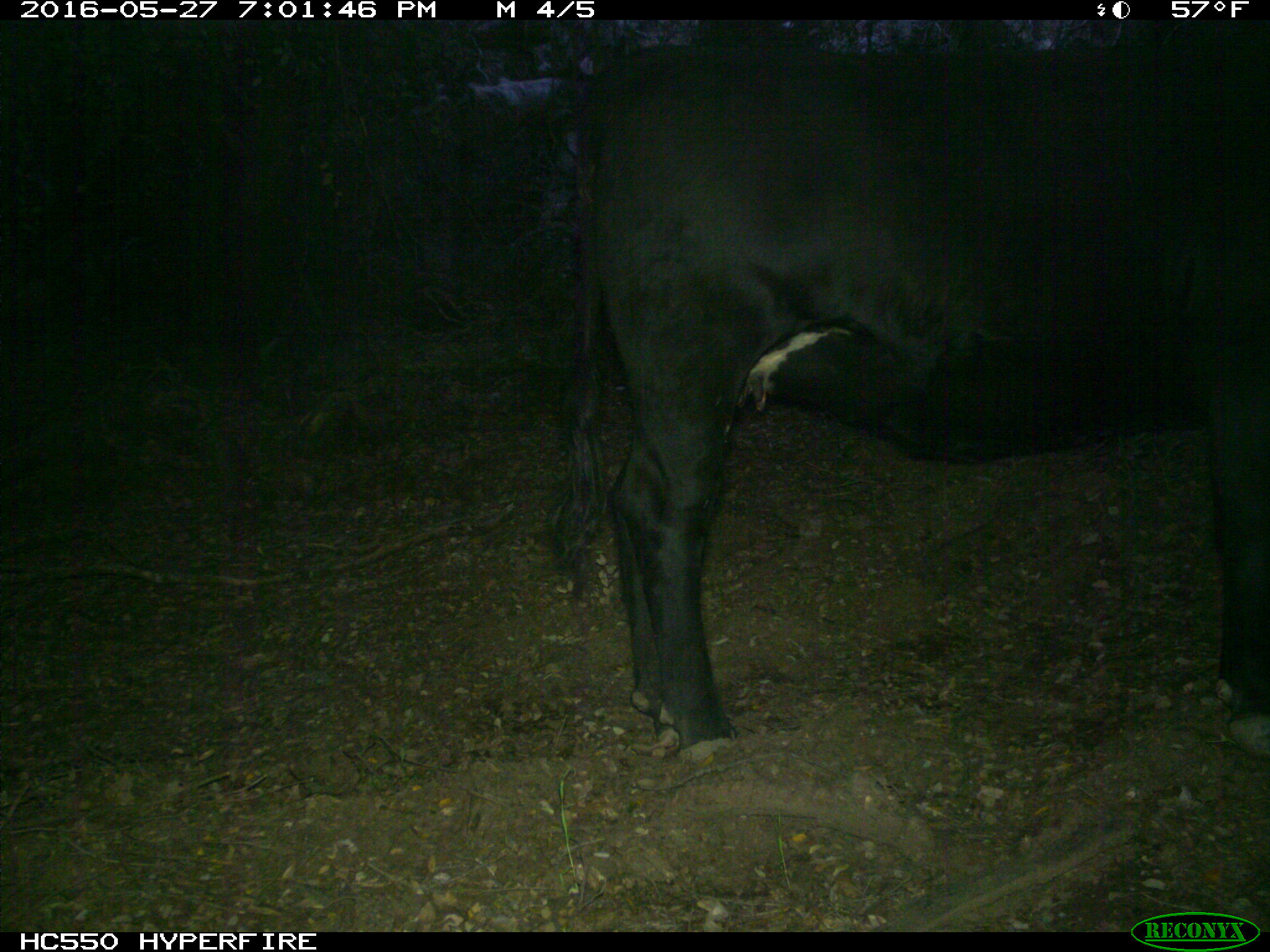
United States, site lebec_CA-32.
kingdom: Animalia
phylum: Chordata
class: Mammalia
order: Artiodactyla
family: Bovidae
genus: Bos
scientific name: Bos taurus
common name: domestic cow